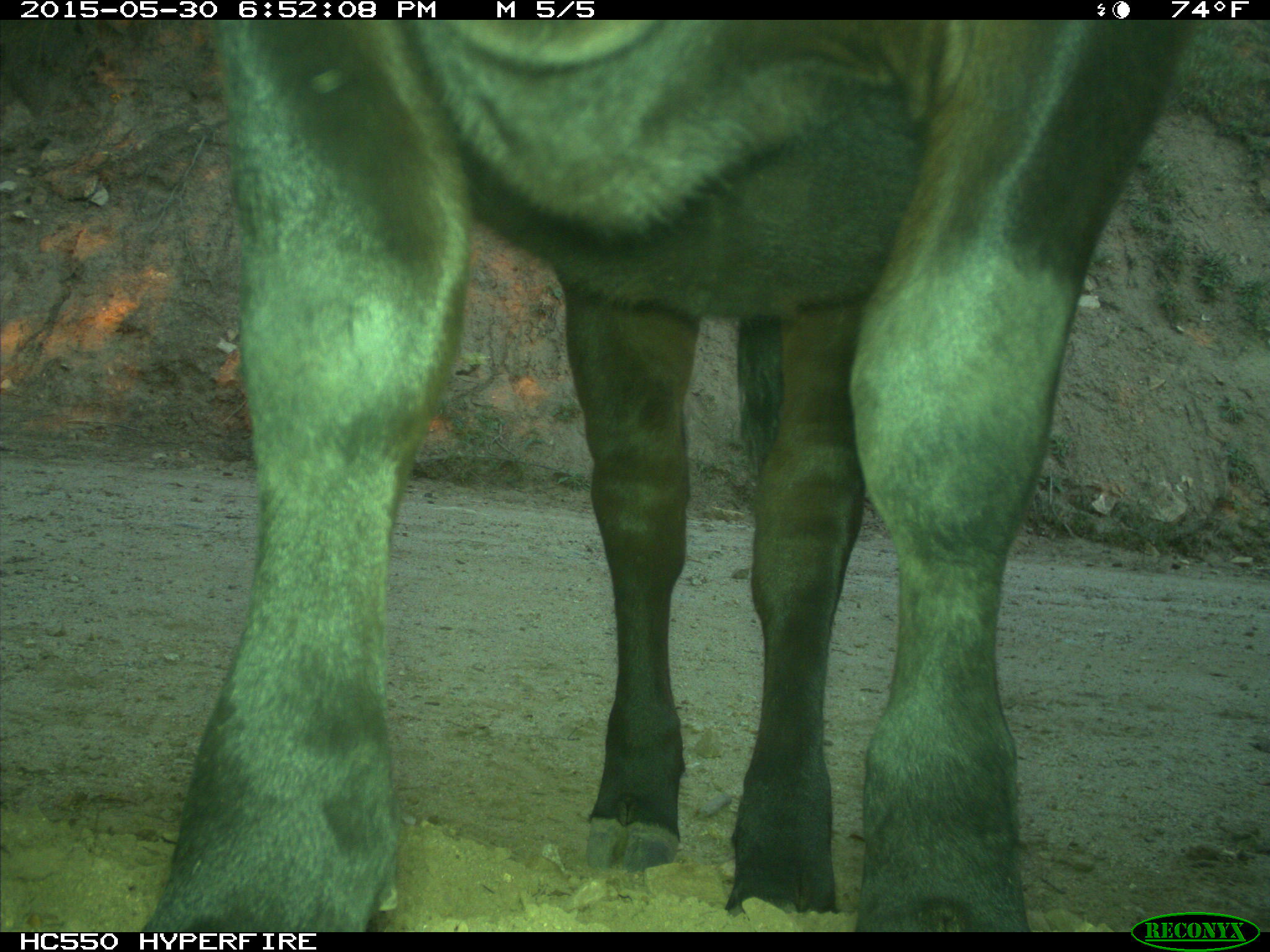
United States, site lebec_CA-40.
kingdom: Animalia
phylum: Chordata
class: Mammalia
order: Artiodactyla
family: Bovidae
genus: Bos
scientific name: Bos taurus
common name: domestic cow